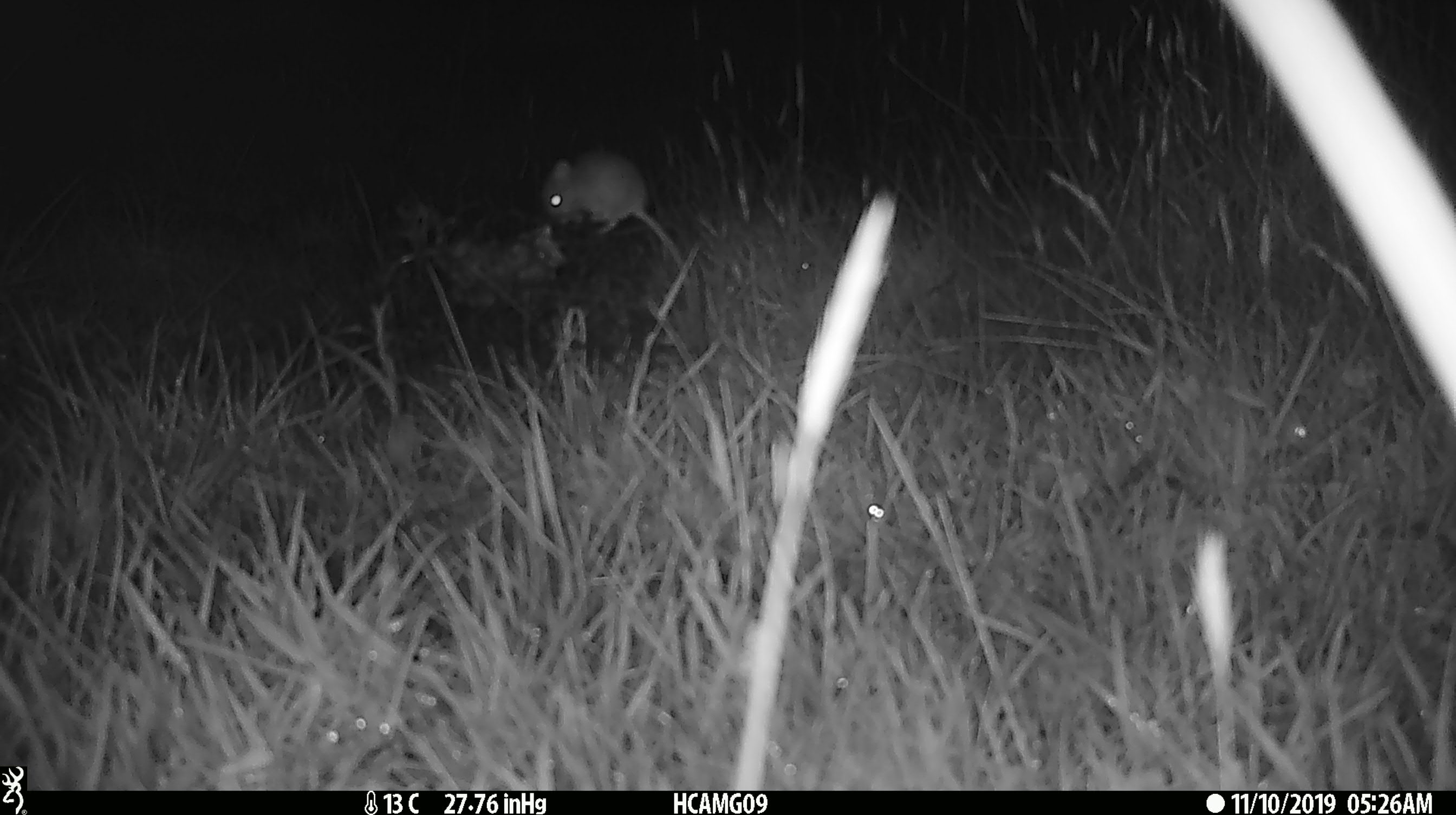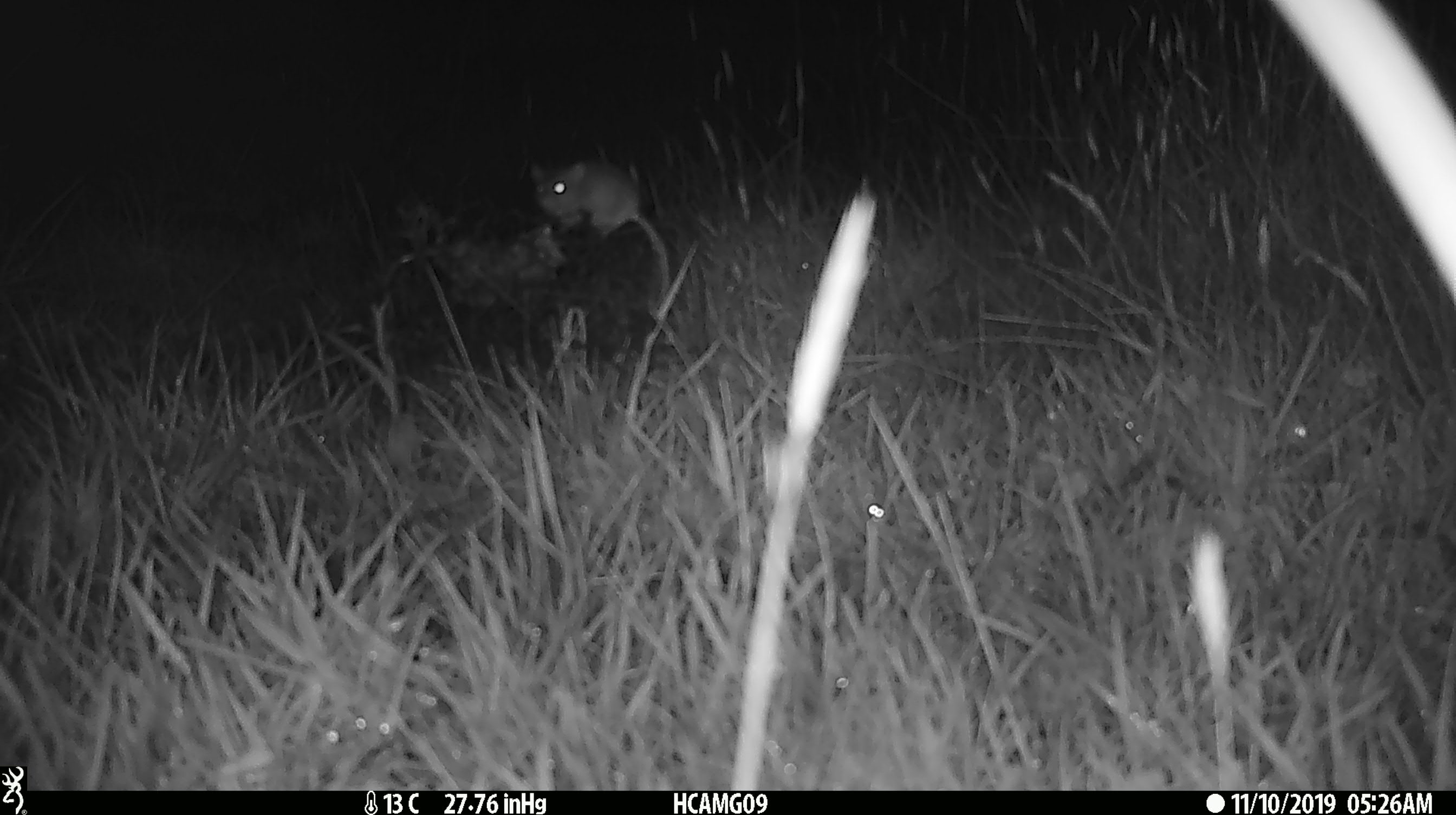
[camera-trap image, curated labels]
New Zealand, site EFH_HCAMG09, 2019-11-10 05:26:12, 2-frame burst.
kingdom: Animalia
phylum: Chordata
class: Mammalia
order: Rodentia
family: Muridae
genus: Mus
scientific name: Mus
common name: mouse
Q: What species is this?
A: Mouse (Mus).